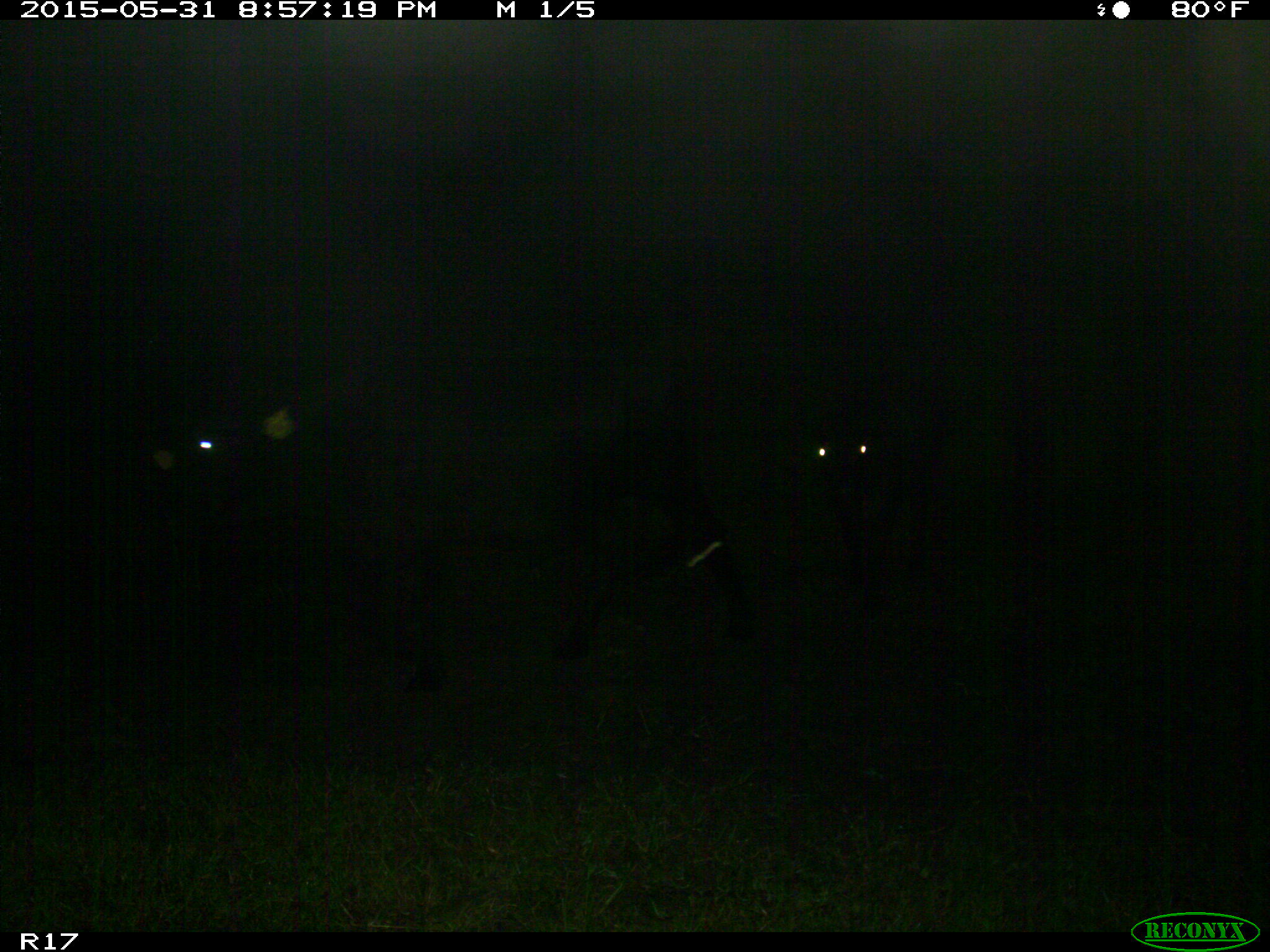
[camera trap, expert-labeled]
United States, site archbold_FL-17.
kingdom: Animalia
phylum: Chordata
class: Mammalia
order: Artiodactyla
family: Bovidae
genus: Bos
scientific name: Bos taurus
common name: domestic cow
Bos taurus (domestic cow).